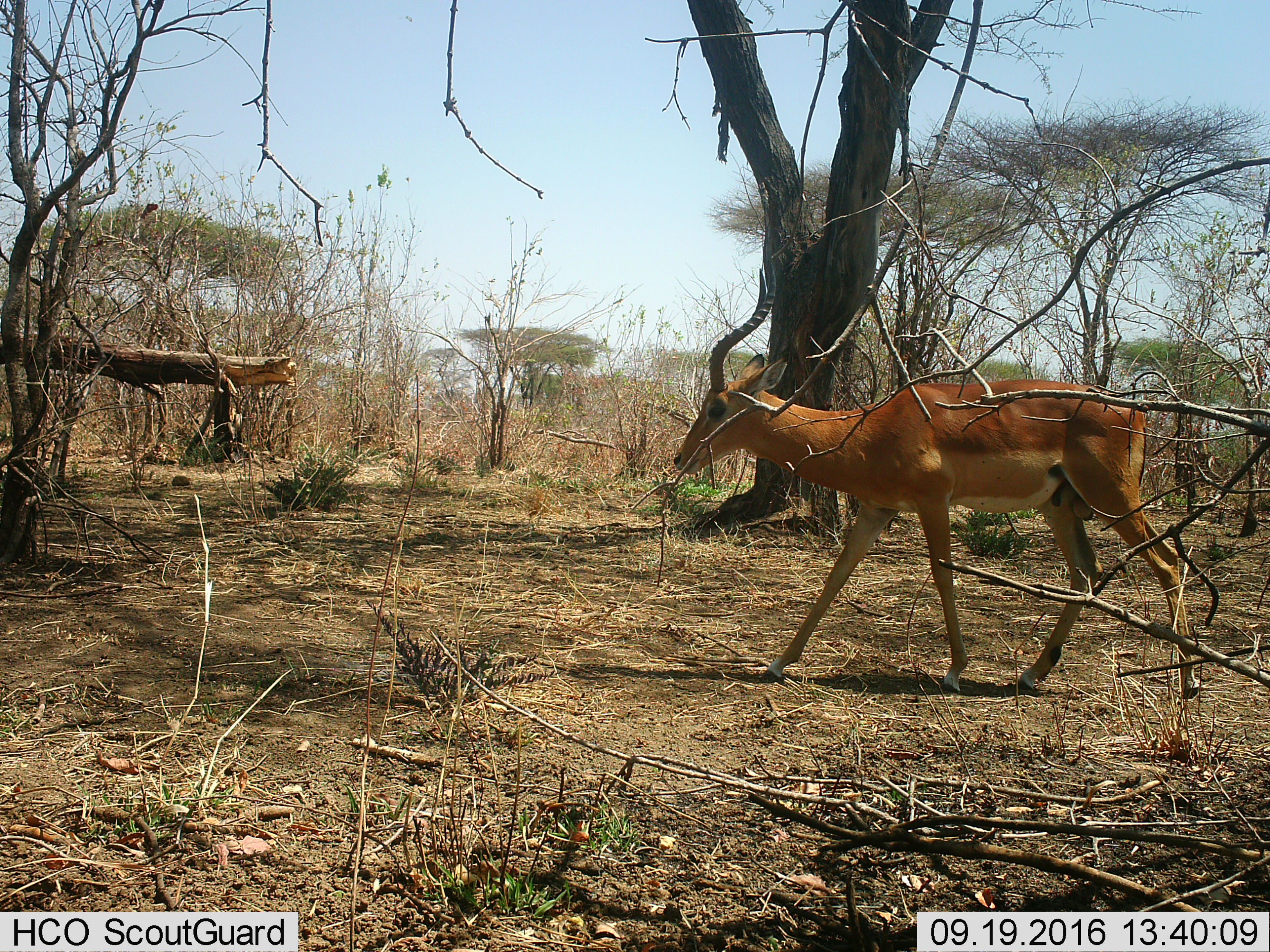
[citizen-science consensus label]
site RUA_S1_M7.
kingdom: Animalia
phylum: Chordata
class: Mammalia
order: Artiodactyla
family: Bovidae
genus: Aepyceros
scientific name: Aepyceros melampus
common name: impala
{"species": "impala (Aepyceros melampus)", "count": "1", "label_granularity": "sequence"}